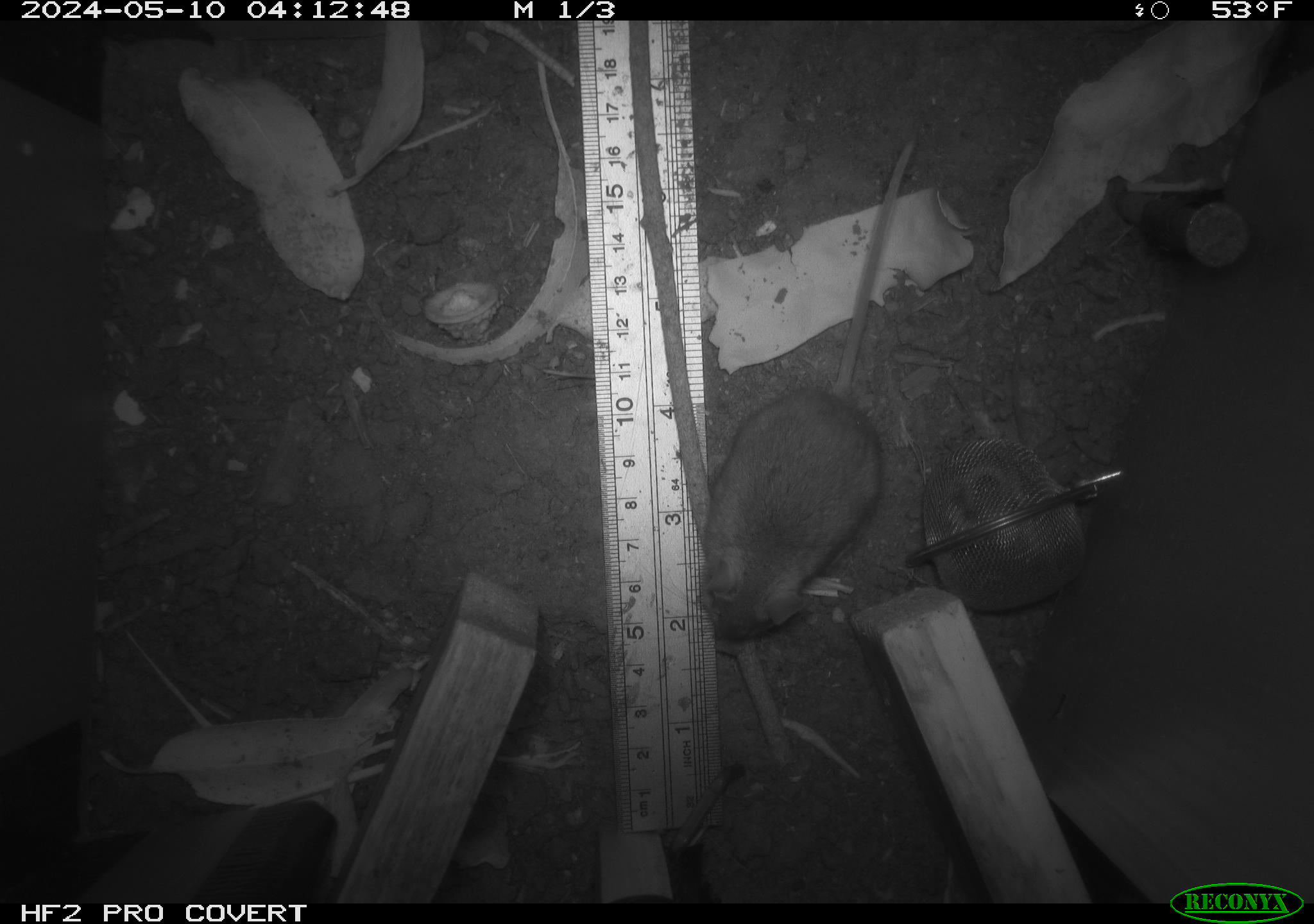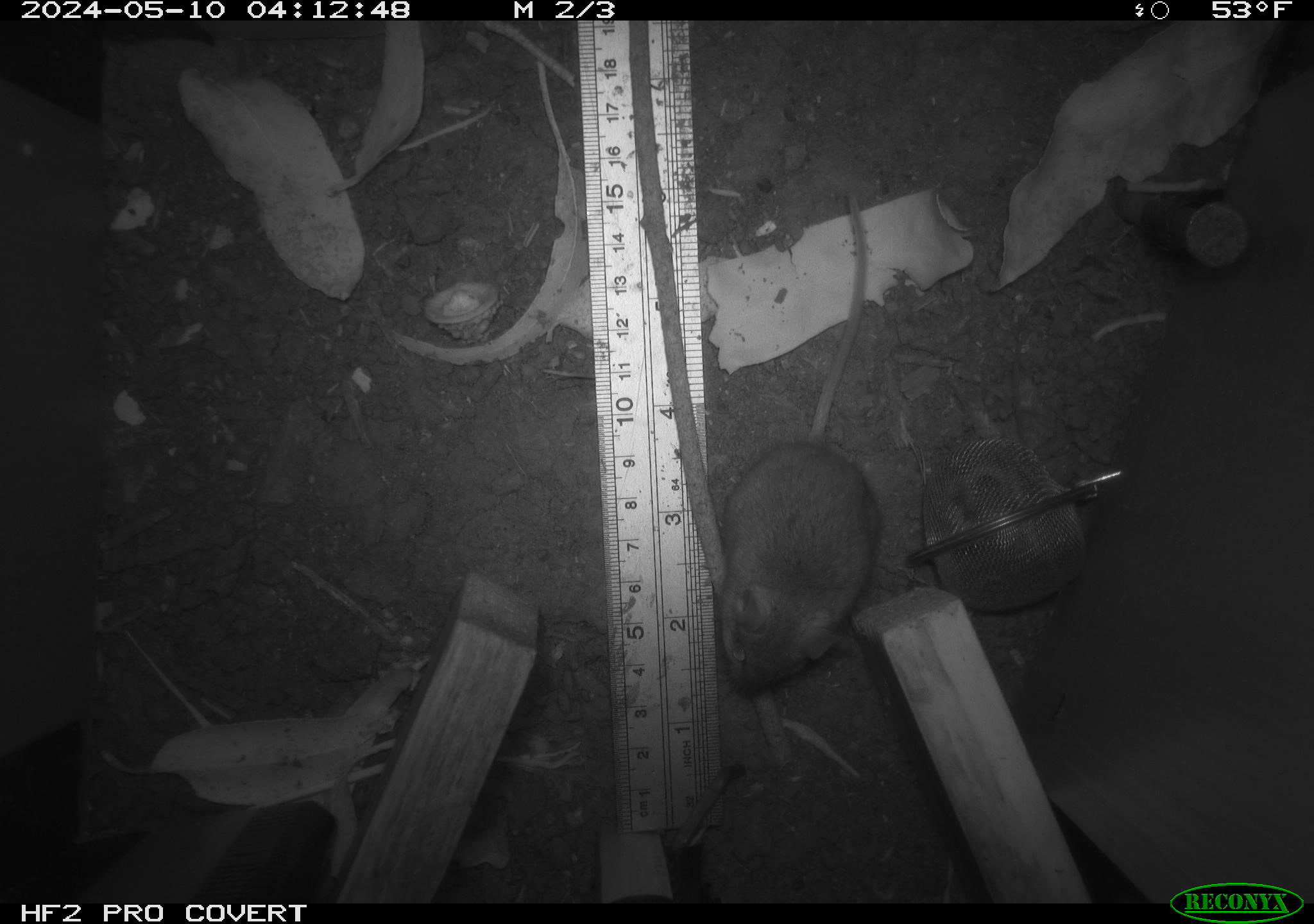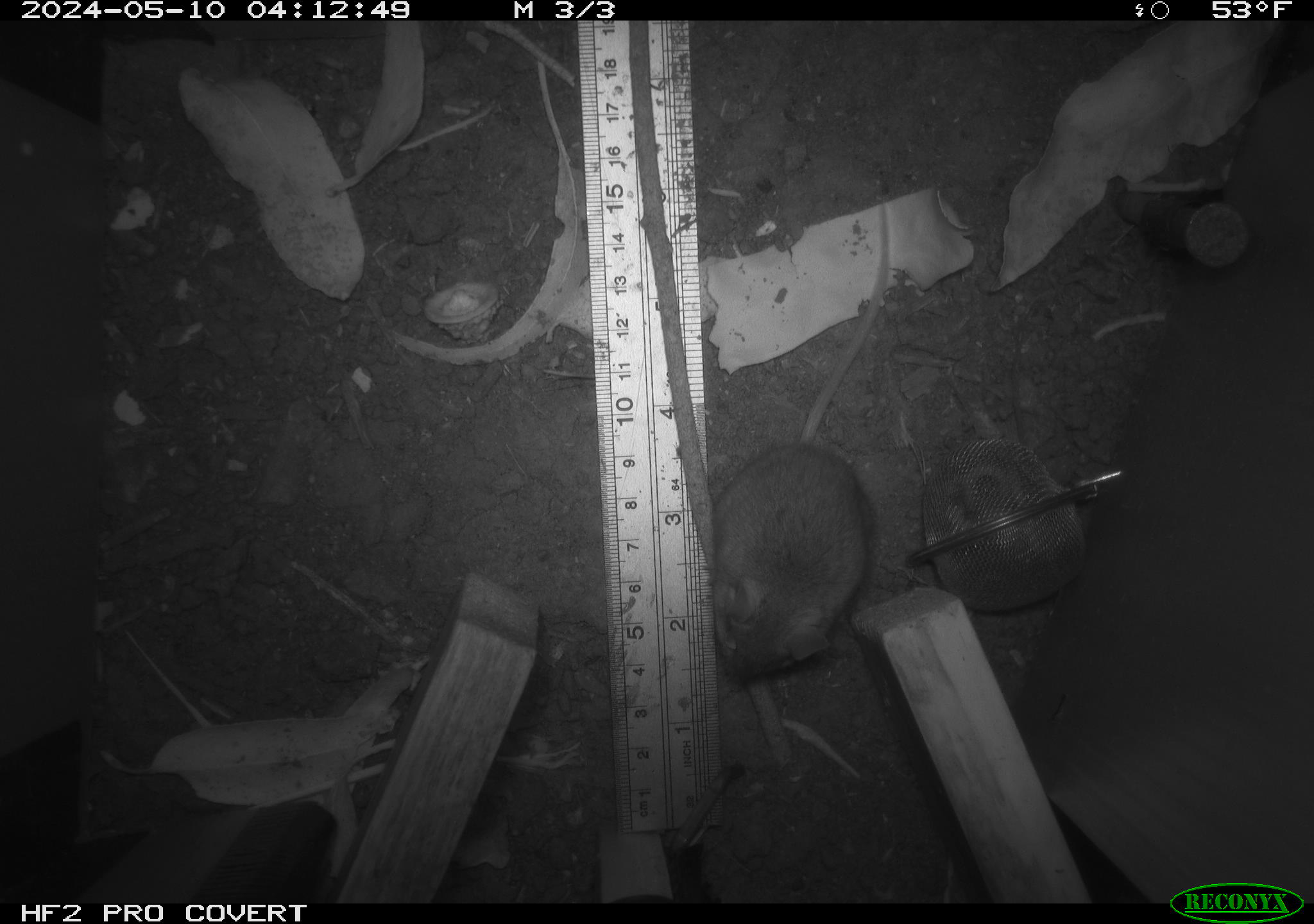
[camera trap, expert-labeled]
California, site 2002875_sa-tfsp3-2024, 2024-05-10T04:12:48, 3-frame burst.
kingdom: Animalia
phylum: Chordata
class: Mammalia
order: Rodentia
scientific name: Rodentia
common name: mouse species